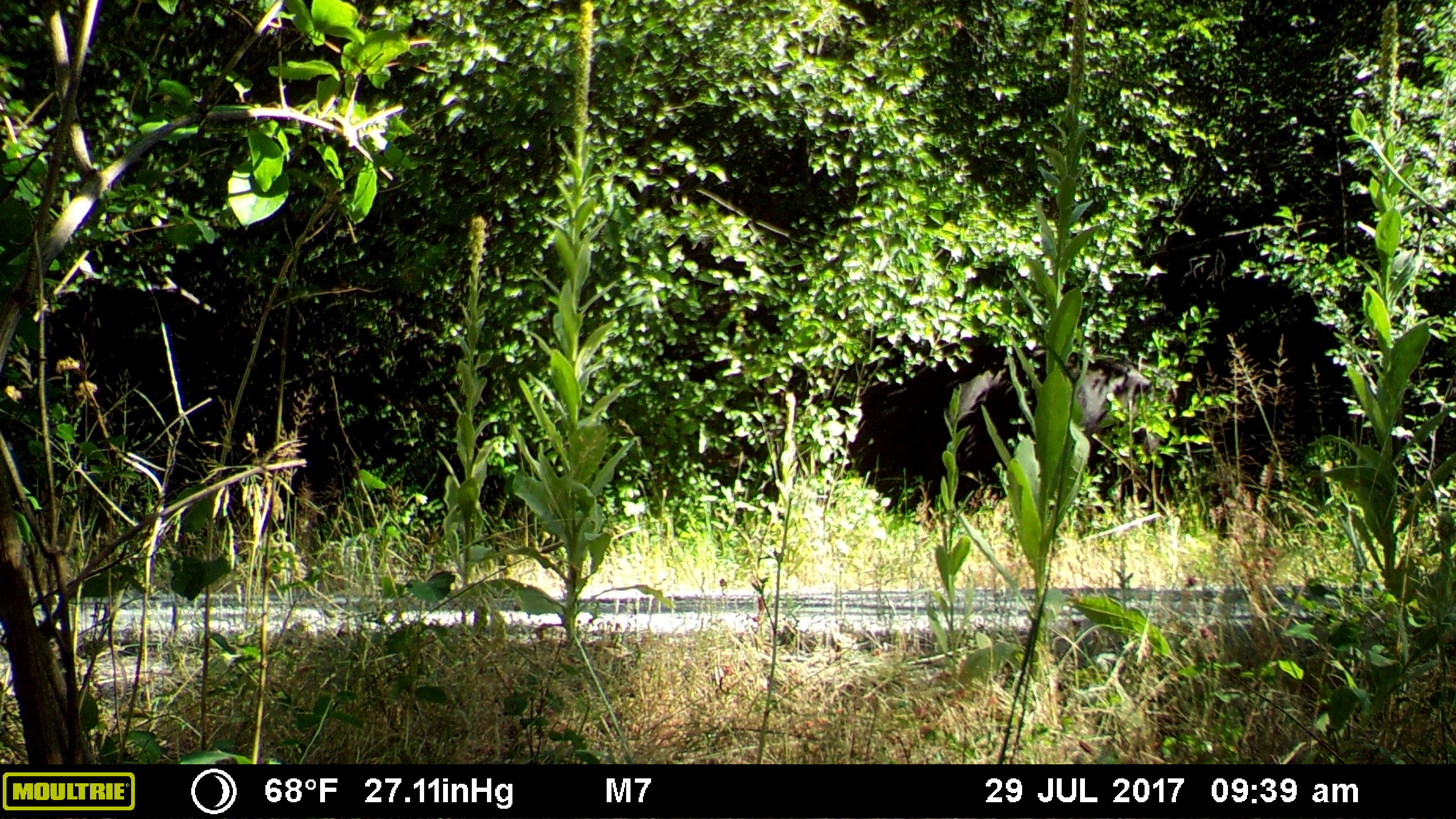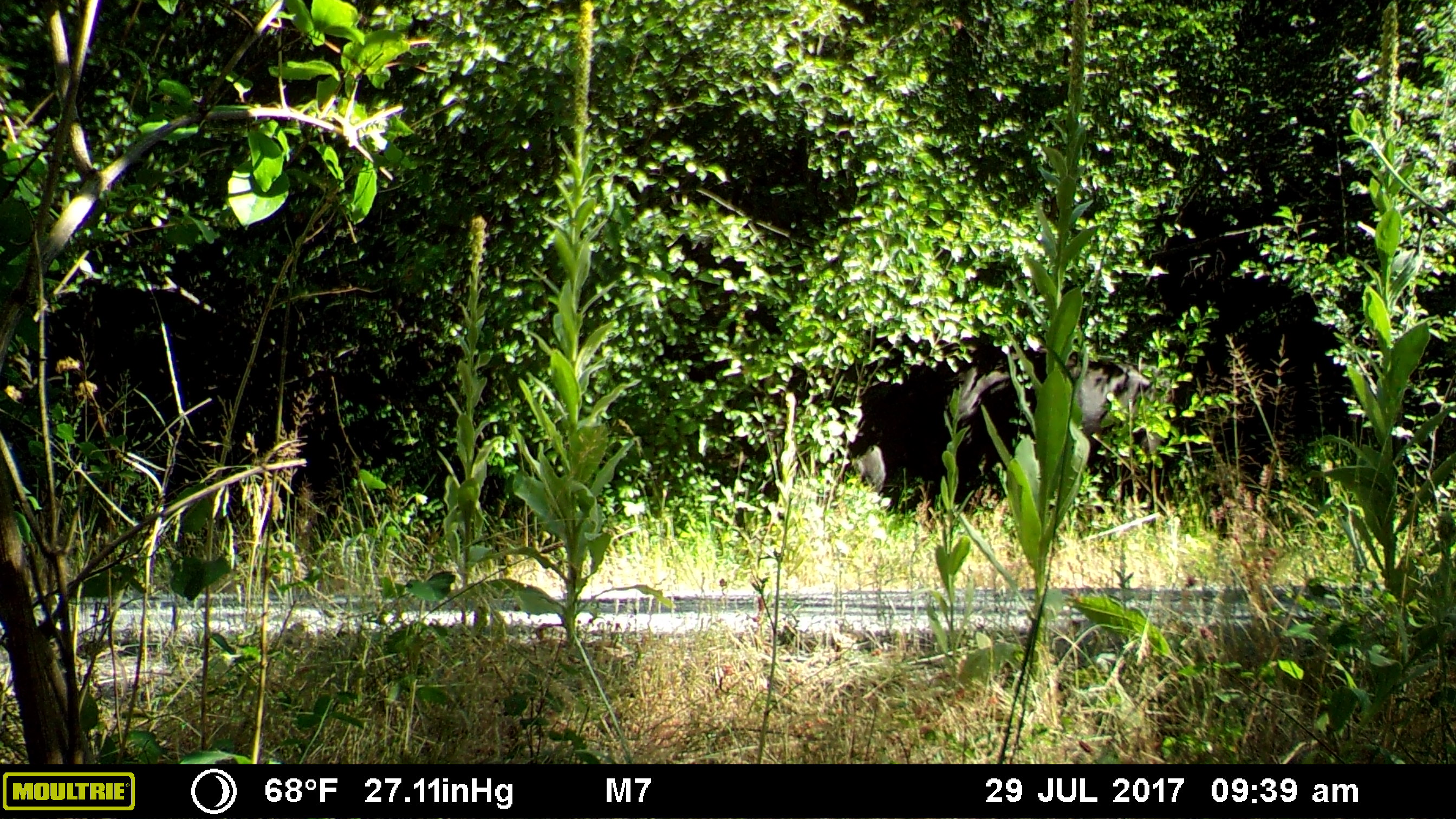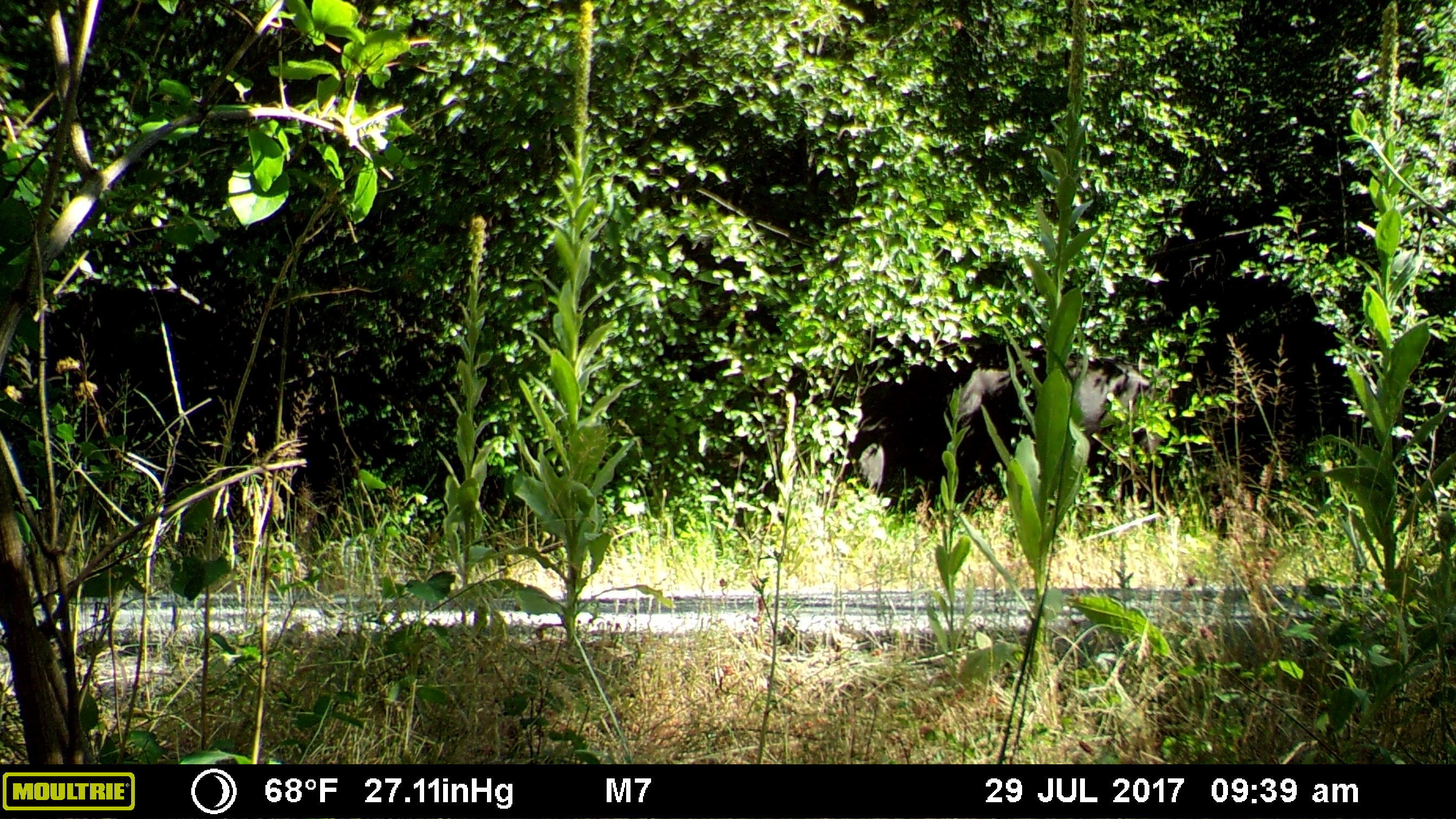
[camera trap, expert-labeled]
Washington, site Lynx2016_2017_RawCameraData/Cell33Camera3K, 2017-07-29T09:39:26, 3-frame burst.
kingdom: Animalia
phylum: Chordata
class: Mammalia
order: Artiodactyla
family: Bovidae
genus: Bos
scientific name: Bos taurus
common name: domestic cattle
Domestic cattle (Bos taurus). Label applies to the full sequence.